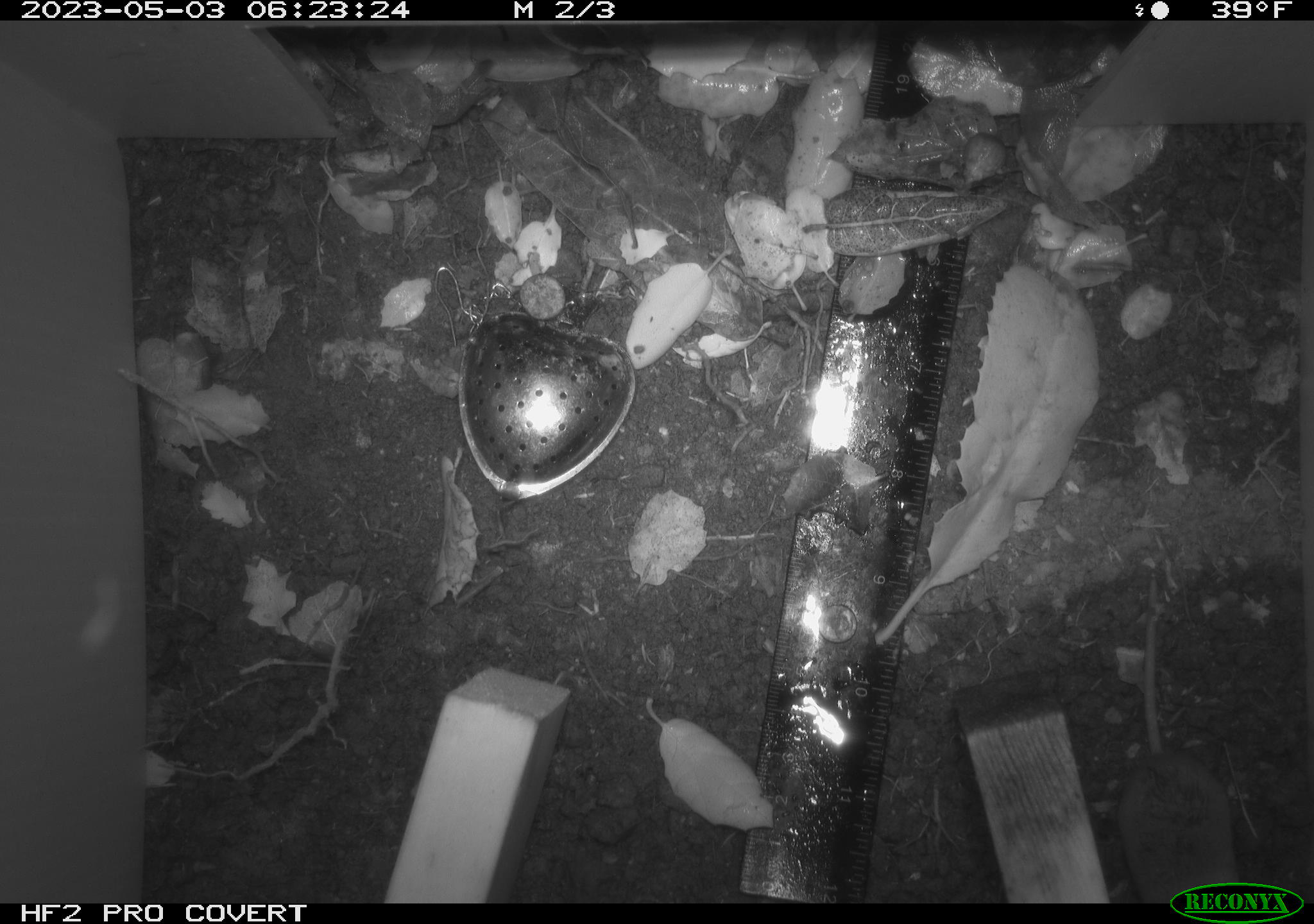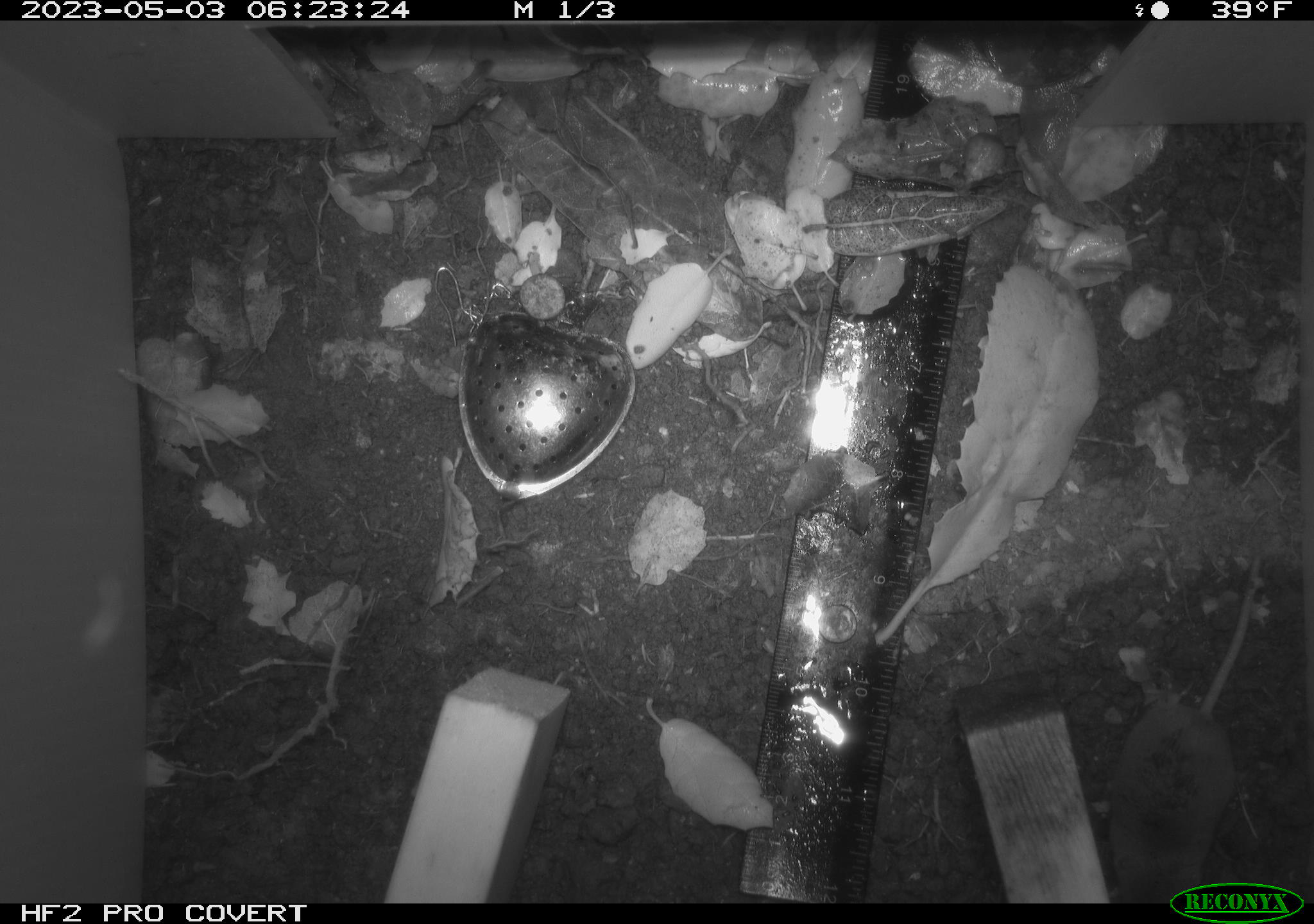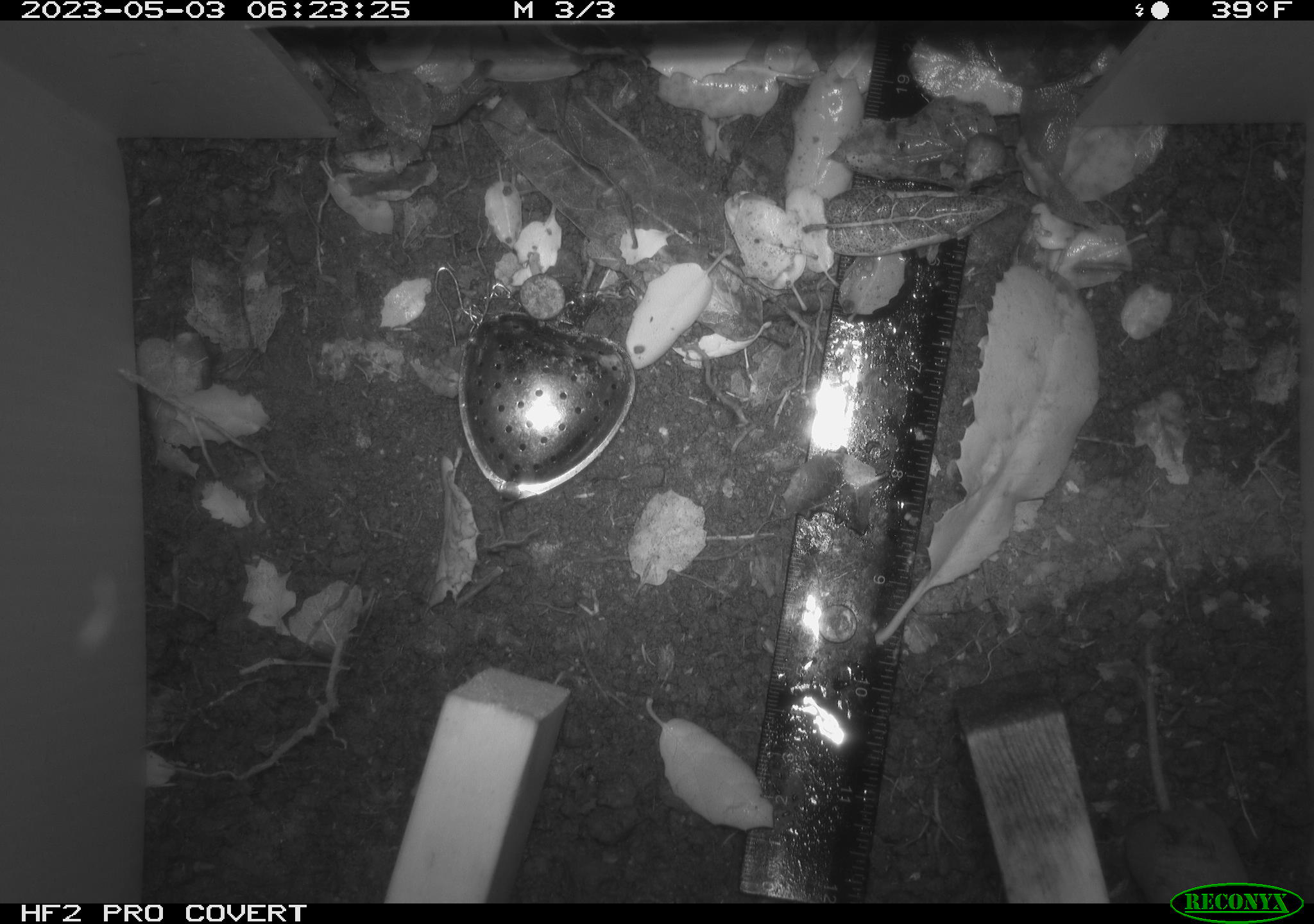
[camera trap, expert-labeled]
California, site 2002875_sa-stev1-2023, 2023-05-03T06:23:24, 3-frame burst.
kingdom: Animalia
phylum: Chordata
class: Mammalia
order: Eulipotyphla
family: Soricidae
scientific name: Soricidae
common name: shrews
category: soricidae family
Soricidae family (shrews) (Soricidae).